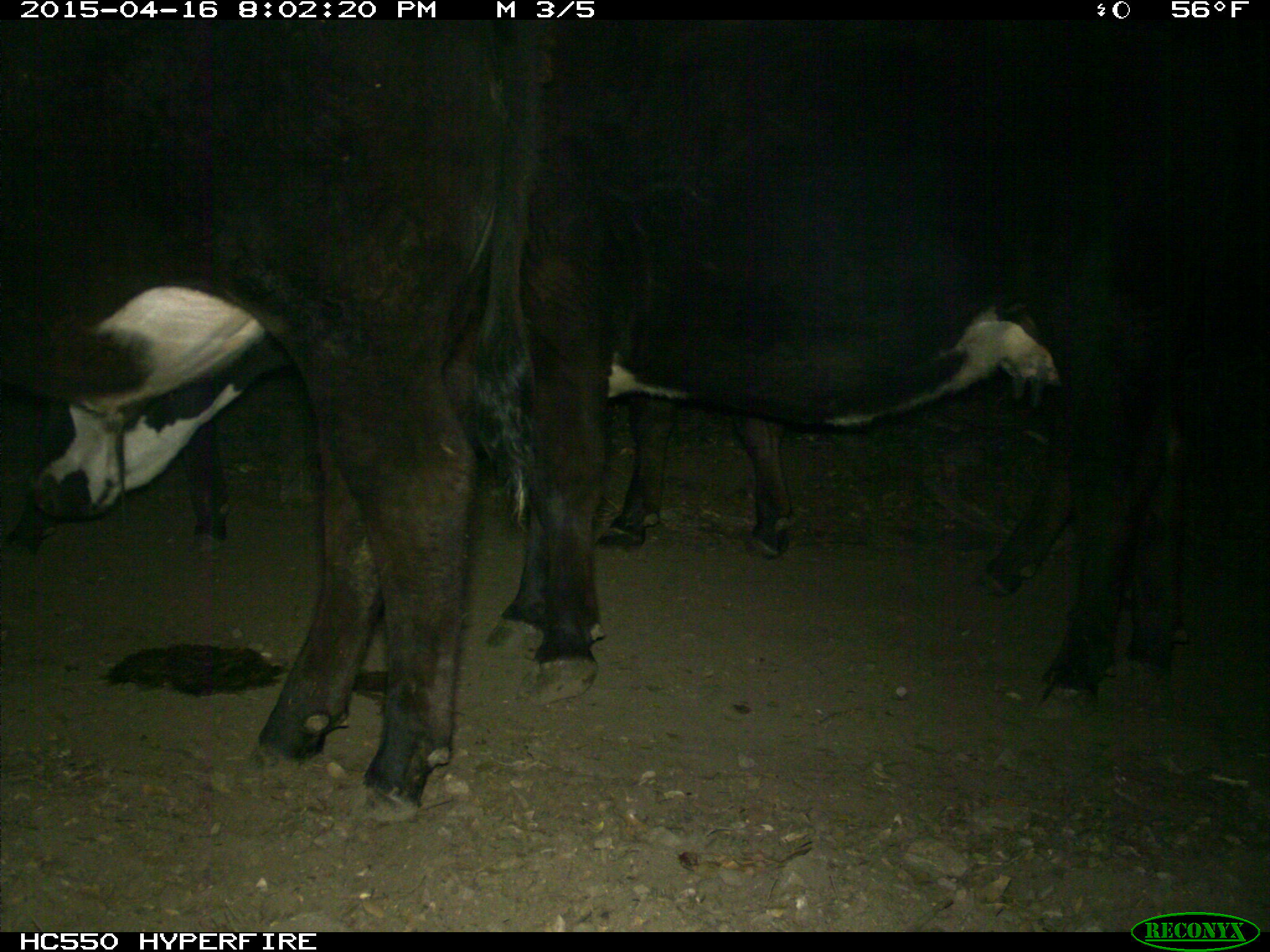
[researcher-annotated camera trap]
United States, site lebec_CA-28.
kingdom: Animalia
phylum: Chordata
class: Mammalia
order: Artiodactyla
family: Bovidae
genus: Bos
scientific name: Bos taurus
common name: domestic cow